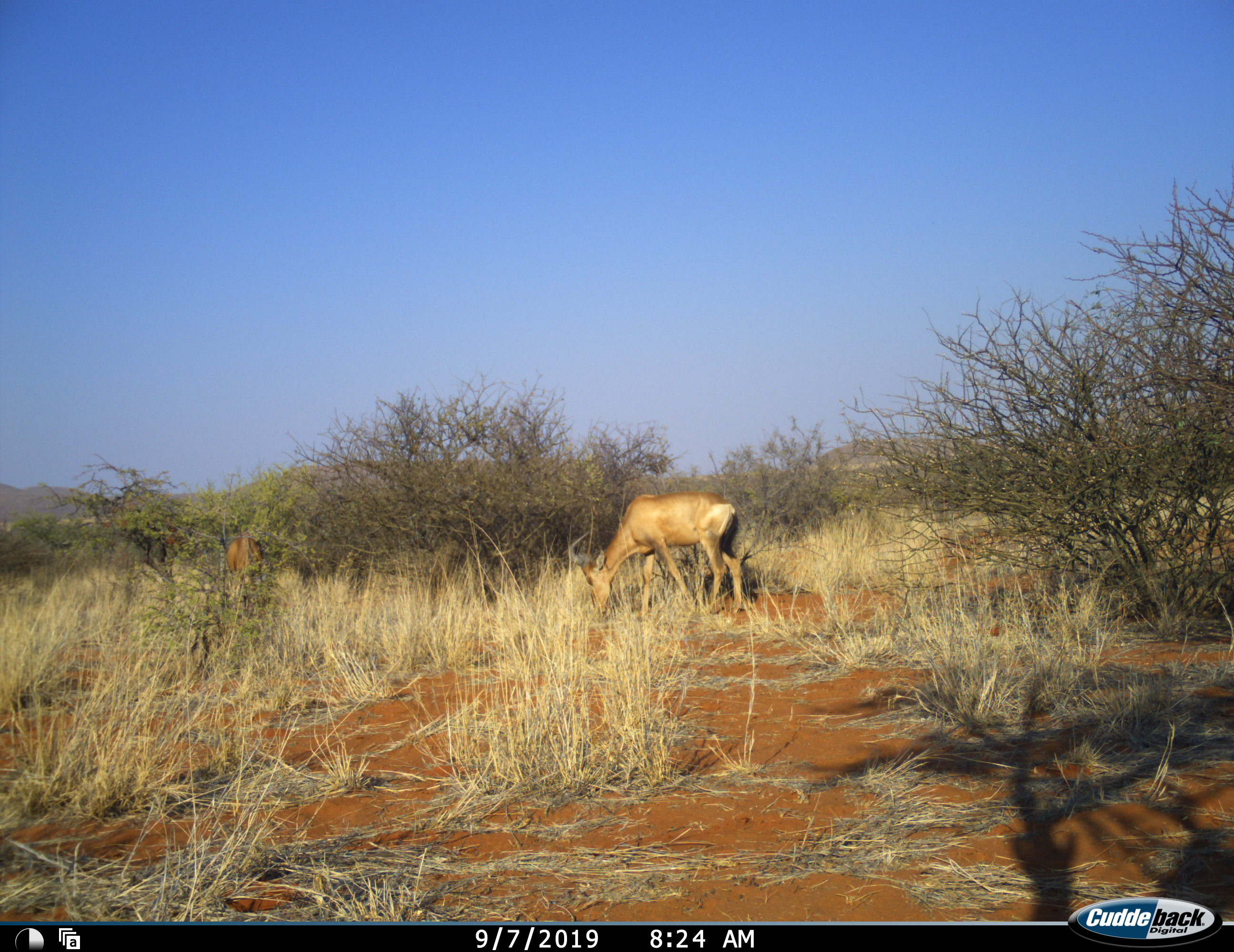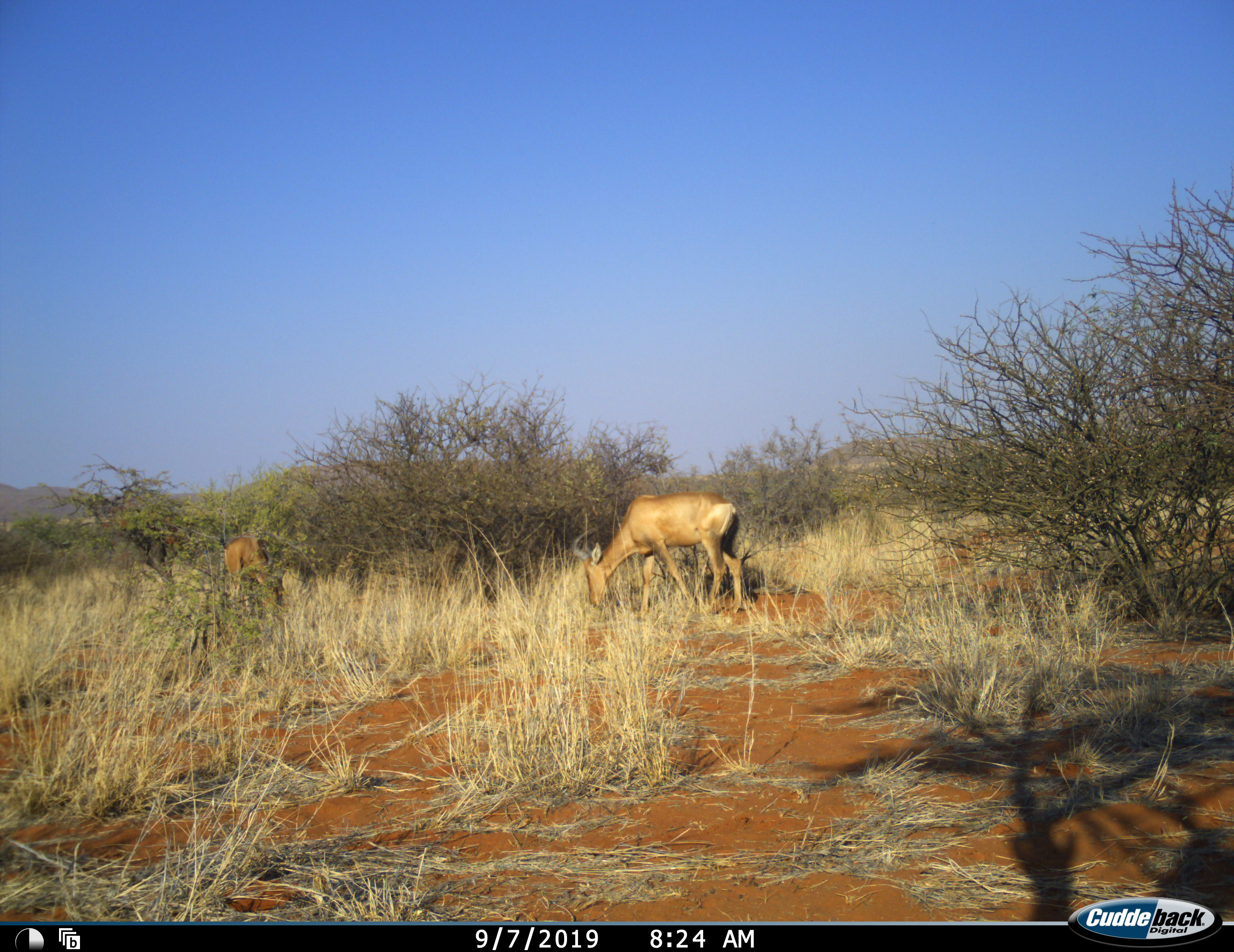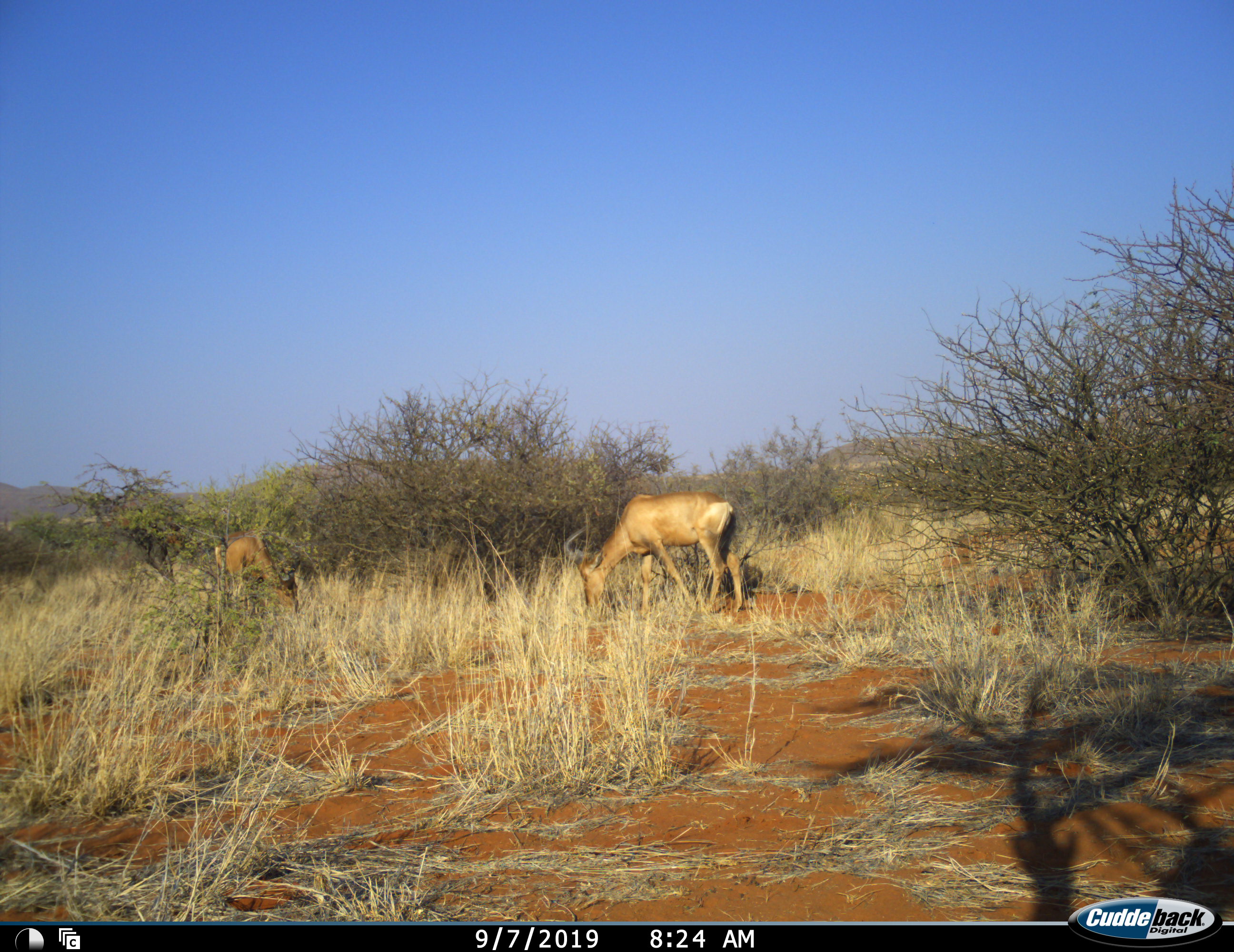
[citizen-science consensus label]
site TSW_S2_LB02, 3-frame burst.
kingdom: Animalia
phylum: Chordata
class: Mammalia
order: Artiodactyla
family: Bovidae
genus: Alcelaphus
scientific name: Alcelaphus buselaphus caama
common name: red hartebeest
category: hartebeestred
Hartebeestred (red hartebeest) (Alcelaphus buselaphus caama), count 2. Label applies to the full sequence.